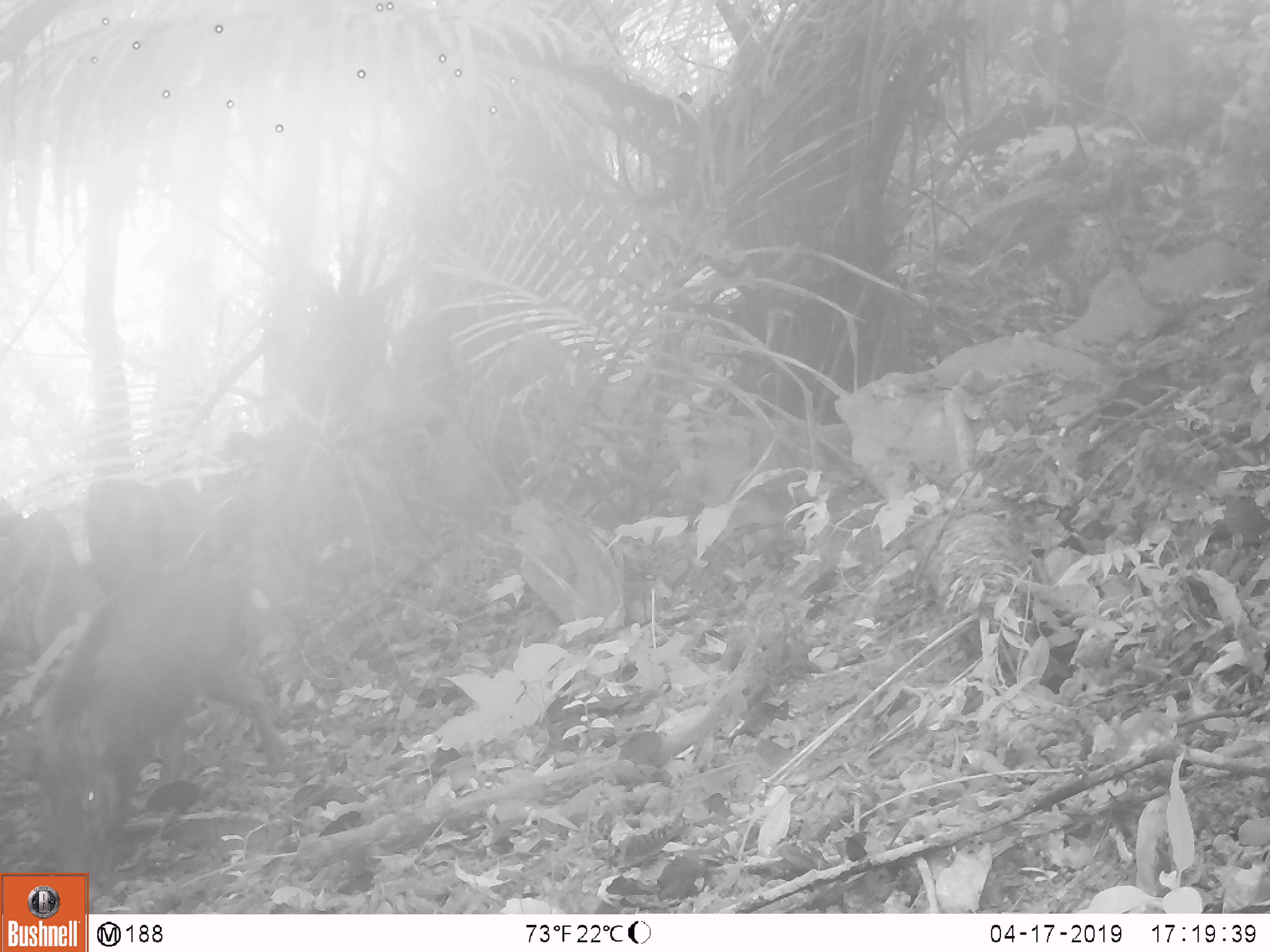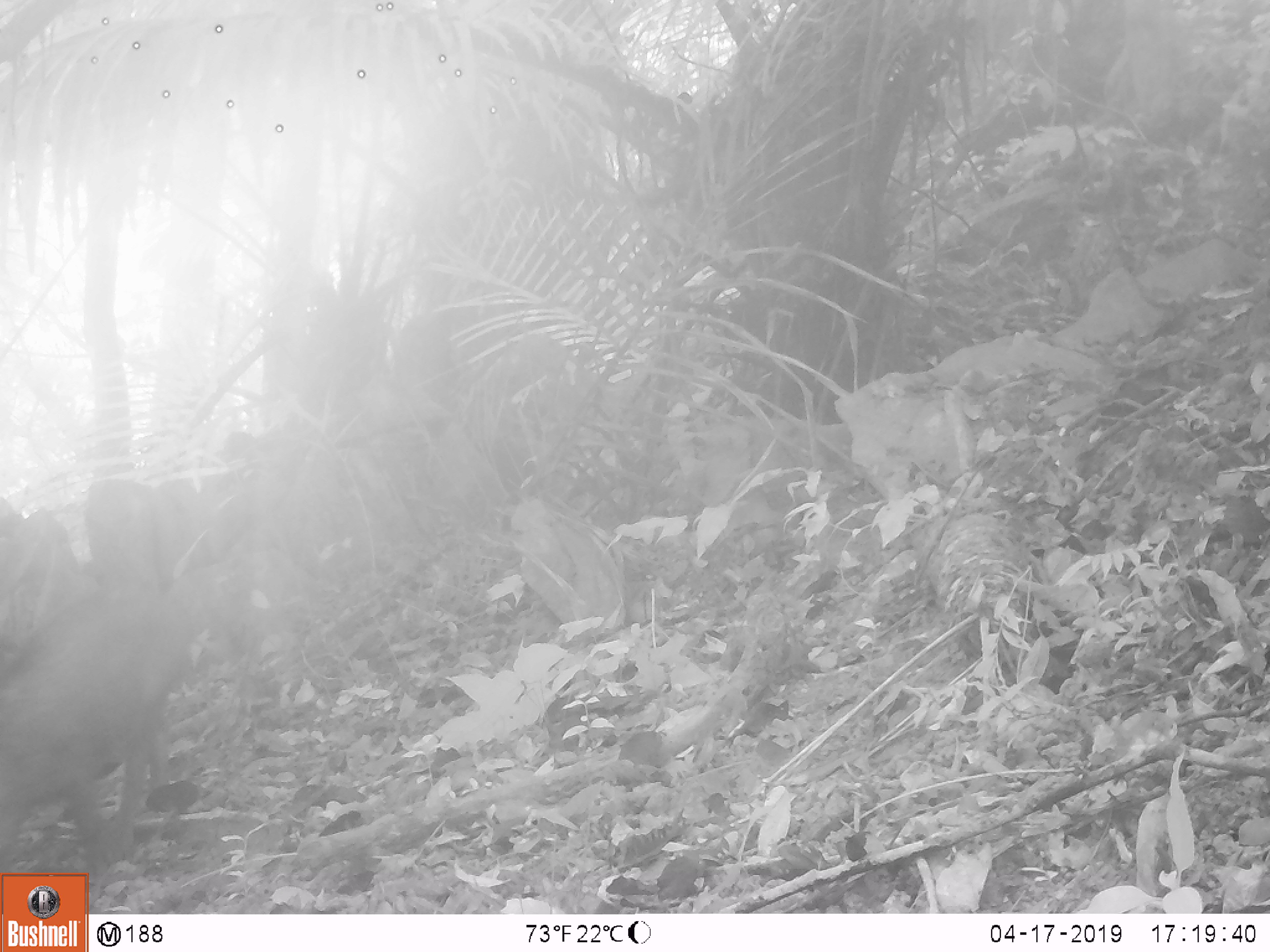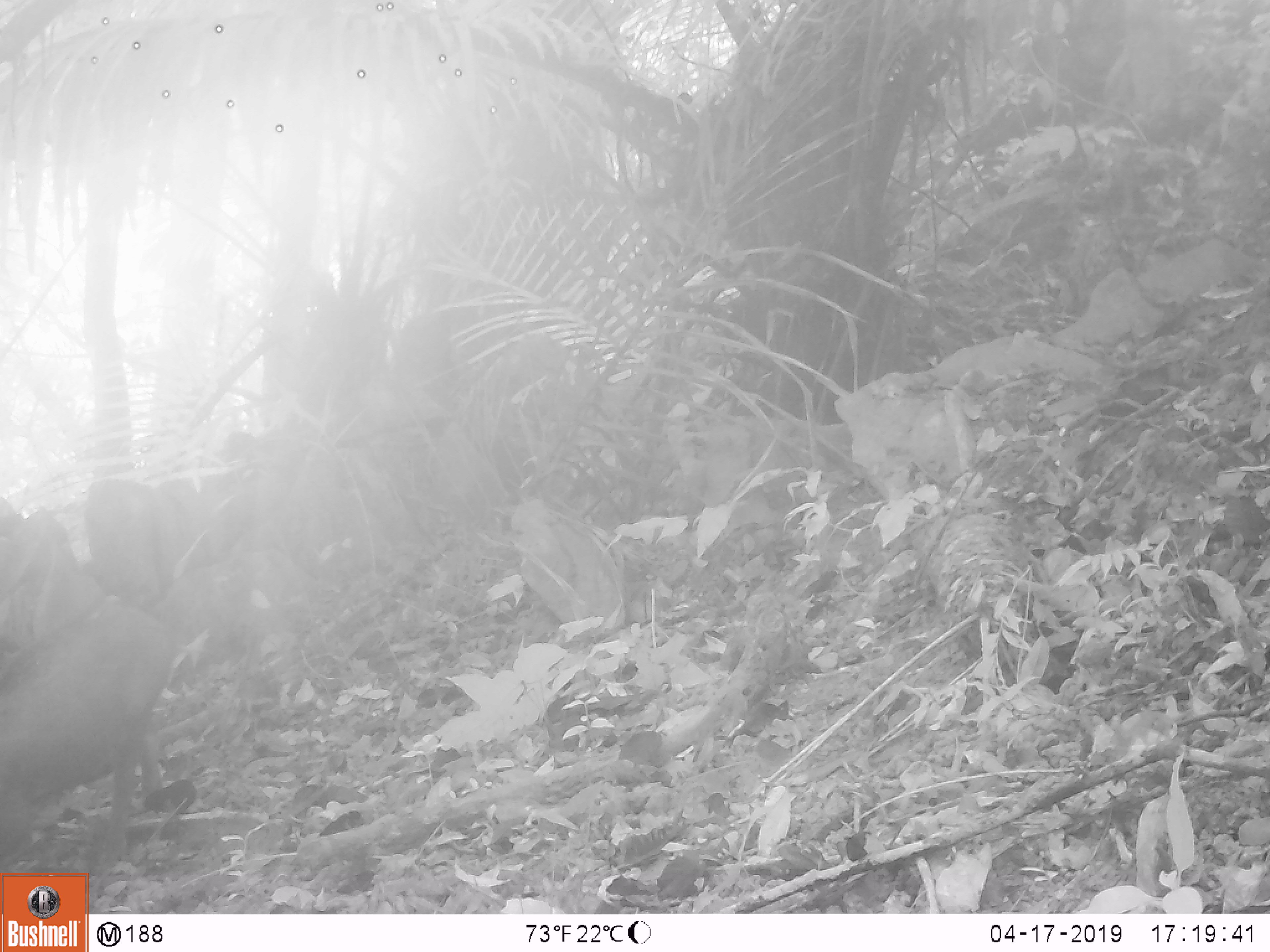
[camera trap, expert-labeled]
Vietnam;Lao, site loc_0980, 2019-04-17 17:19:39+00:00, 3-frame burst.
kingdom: Animalia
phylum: Chordata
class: Mammalia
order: Artiodactyla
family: Suidae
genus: Sus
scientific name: Sus scrofa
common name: eurasian wild pig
Eurasian wild pig (Sus scrofa). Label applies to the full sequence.